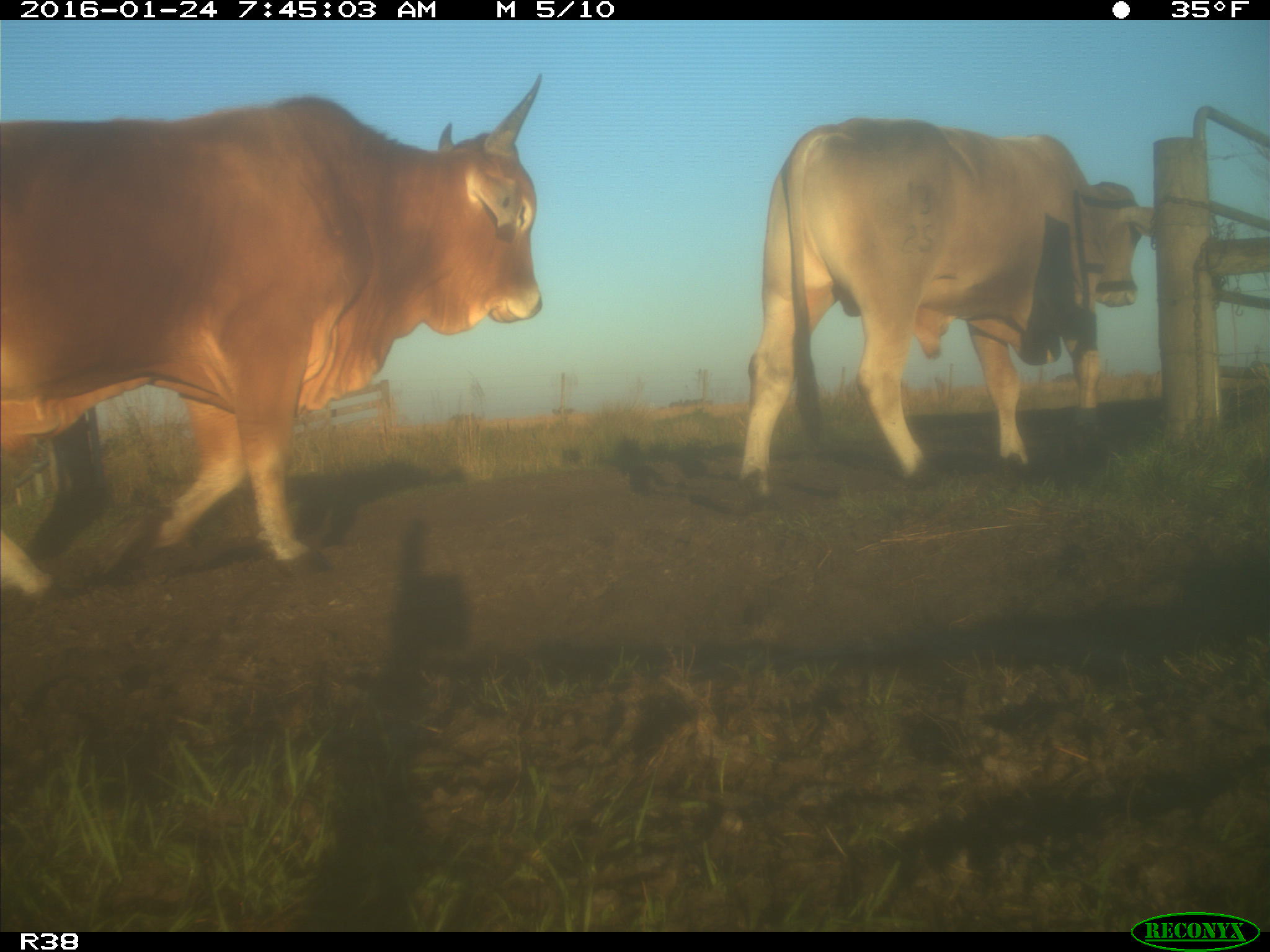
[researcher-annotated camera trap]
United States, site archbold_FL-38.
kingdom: Animalia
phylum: Chordata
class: Mammalia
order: Artiodactyla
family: Bovidae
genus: Bos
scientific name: Bos taurus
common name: domestic cow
Bos taurus (domestic cow).